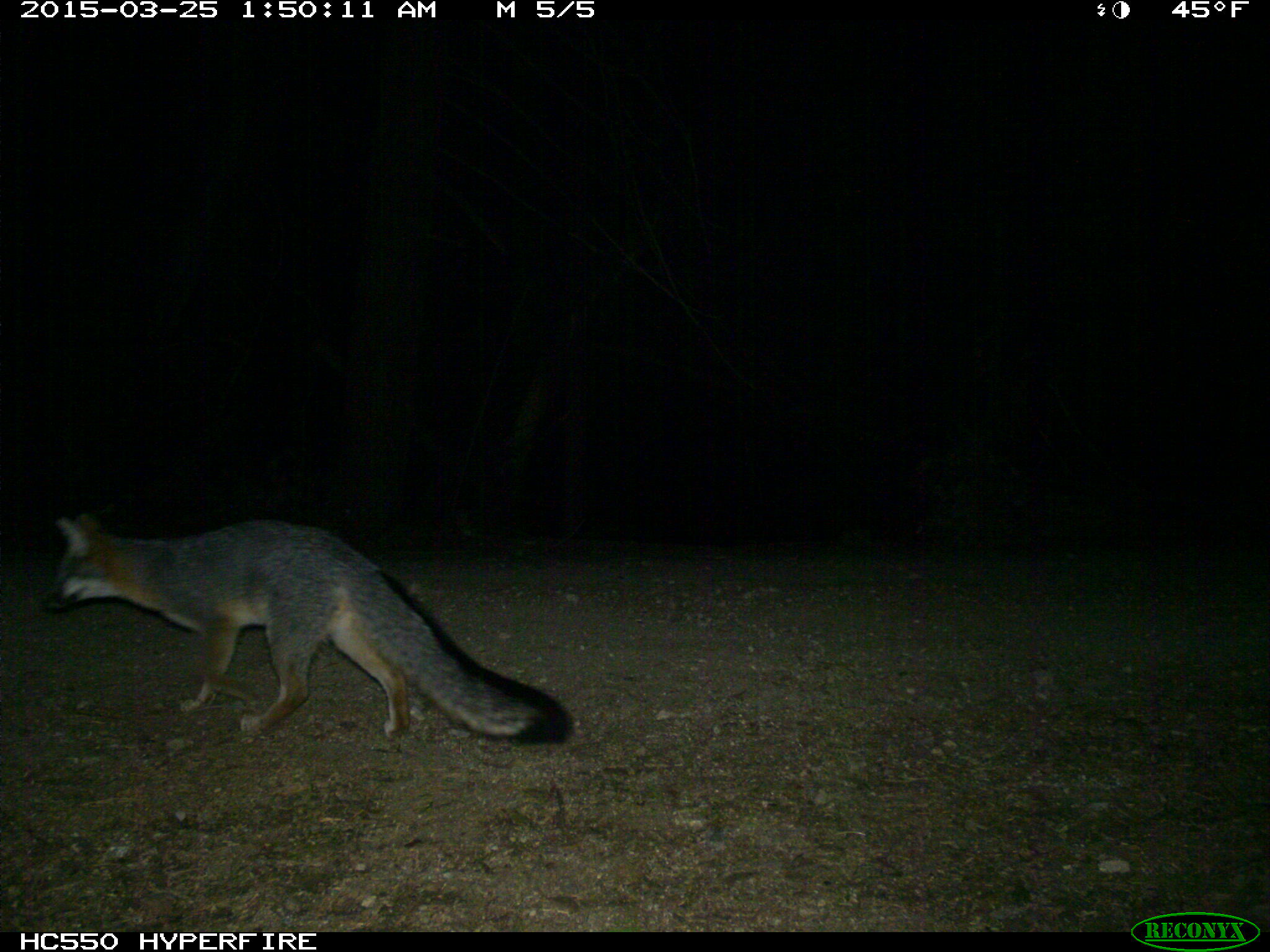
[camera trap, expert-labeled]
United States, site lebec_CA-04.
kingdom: Animalia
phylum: Chordata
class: Mammalia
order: Carnivora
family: Canidae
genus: Urocyon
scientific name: Urocyon cinereoargenteus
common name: gray fox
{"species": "Urocyon cinereoargenteus (gray fox)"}